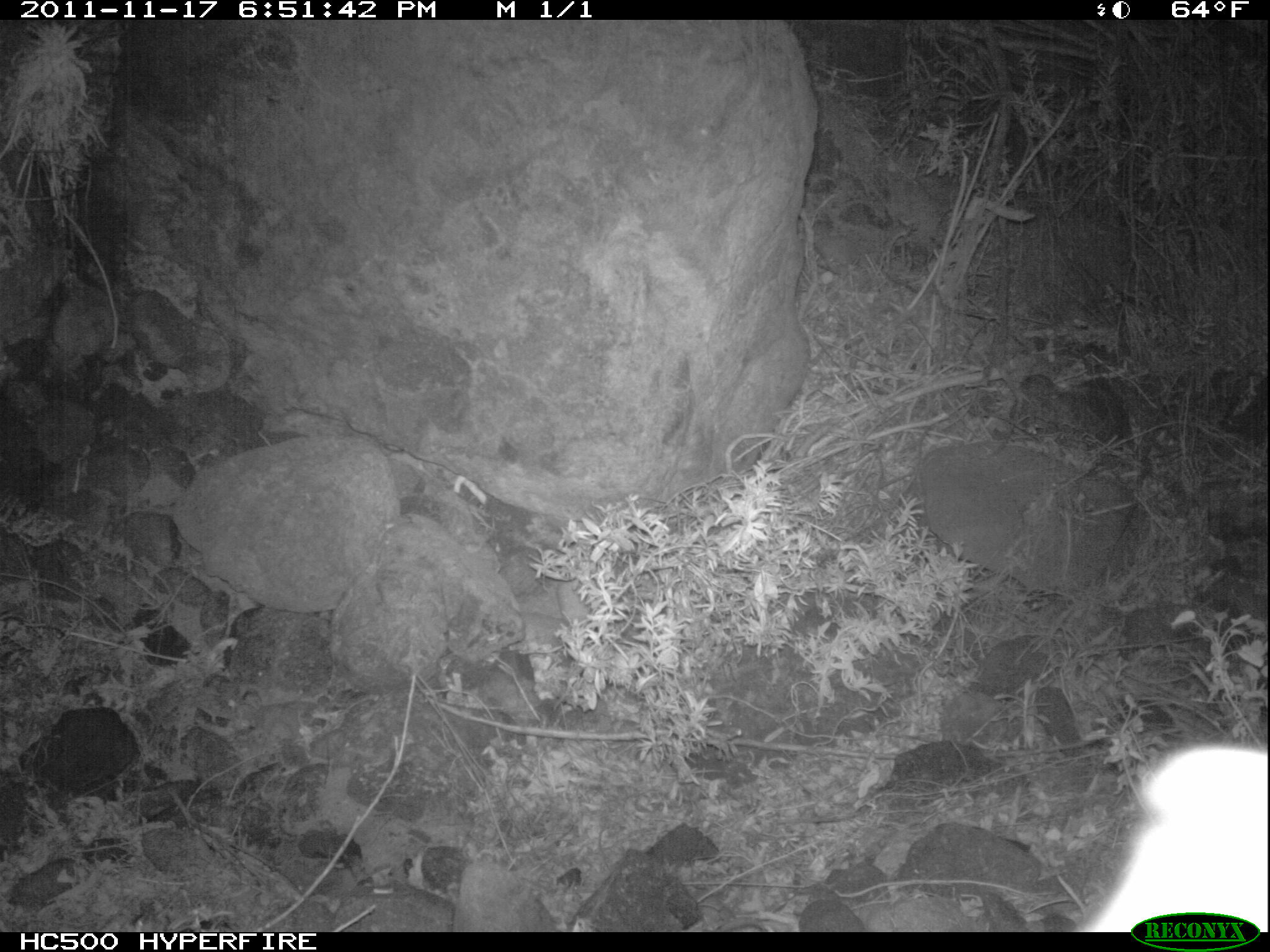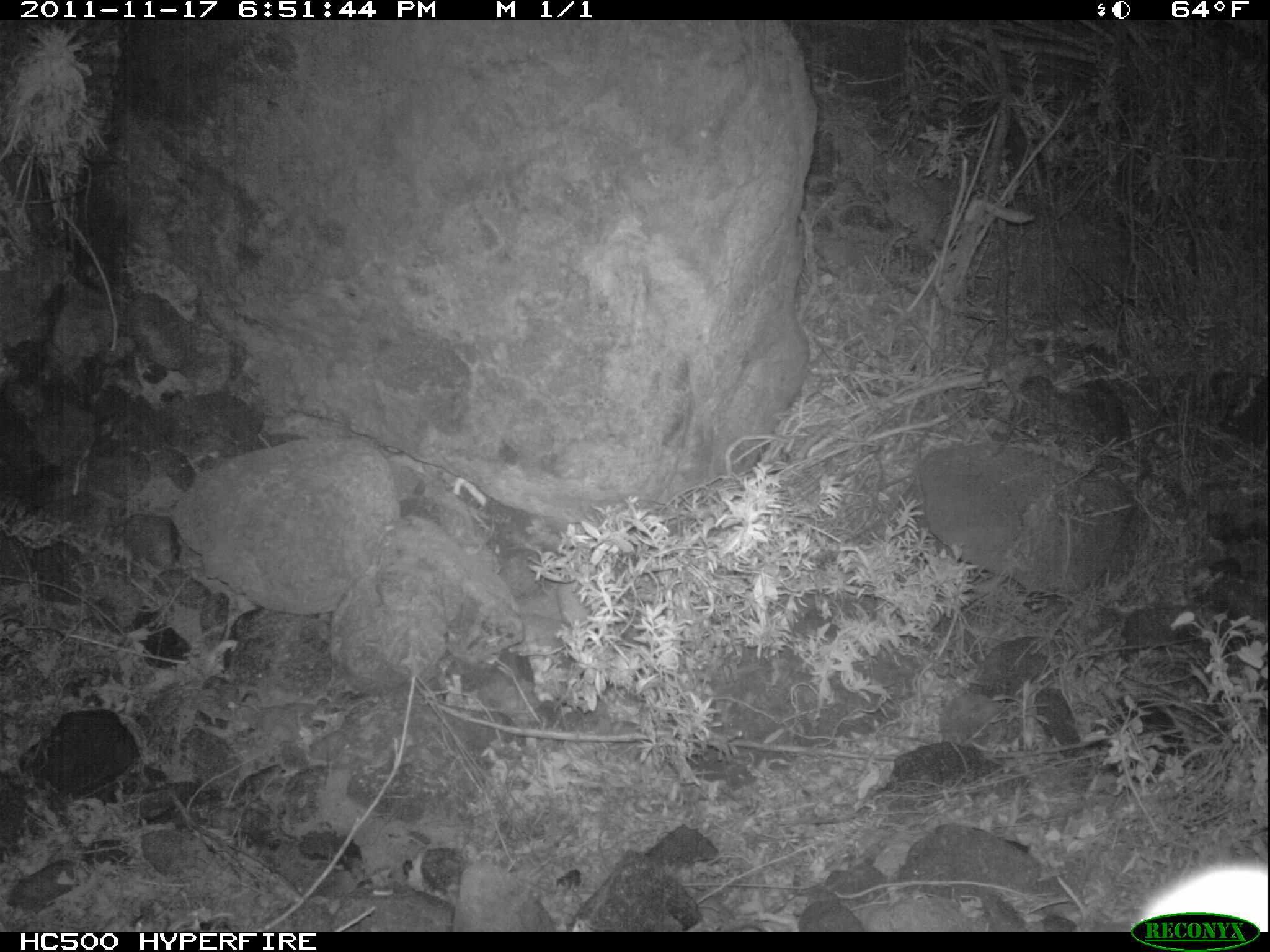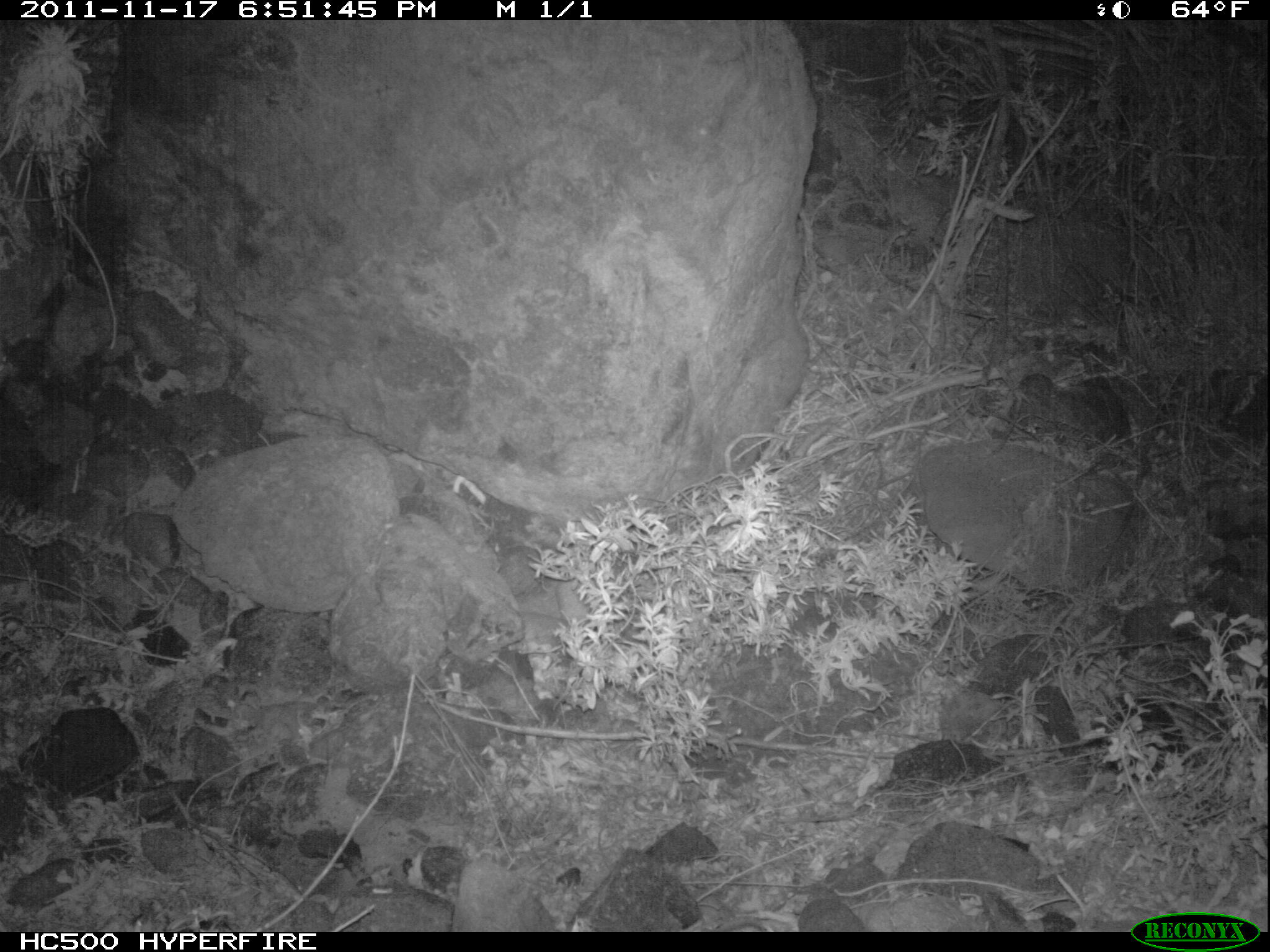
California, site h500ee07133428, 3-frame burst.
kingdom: Animalia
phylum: Chordata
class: Mammalia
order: Carnivora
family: Canidae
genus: Urocyon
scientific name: Urocyon littoralis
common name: island fox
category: fox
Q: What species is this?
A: Fox (island fox) (Urocyon littoralis).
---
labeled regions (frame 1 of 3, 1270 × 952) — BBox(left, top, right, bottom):
fox: BBox(1080, 743, 1267, 932)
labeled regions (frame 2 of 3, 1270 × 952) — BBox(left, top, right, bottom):
fox: BBox(1136, 863, 1269, 932)